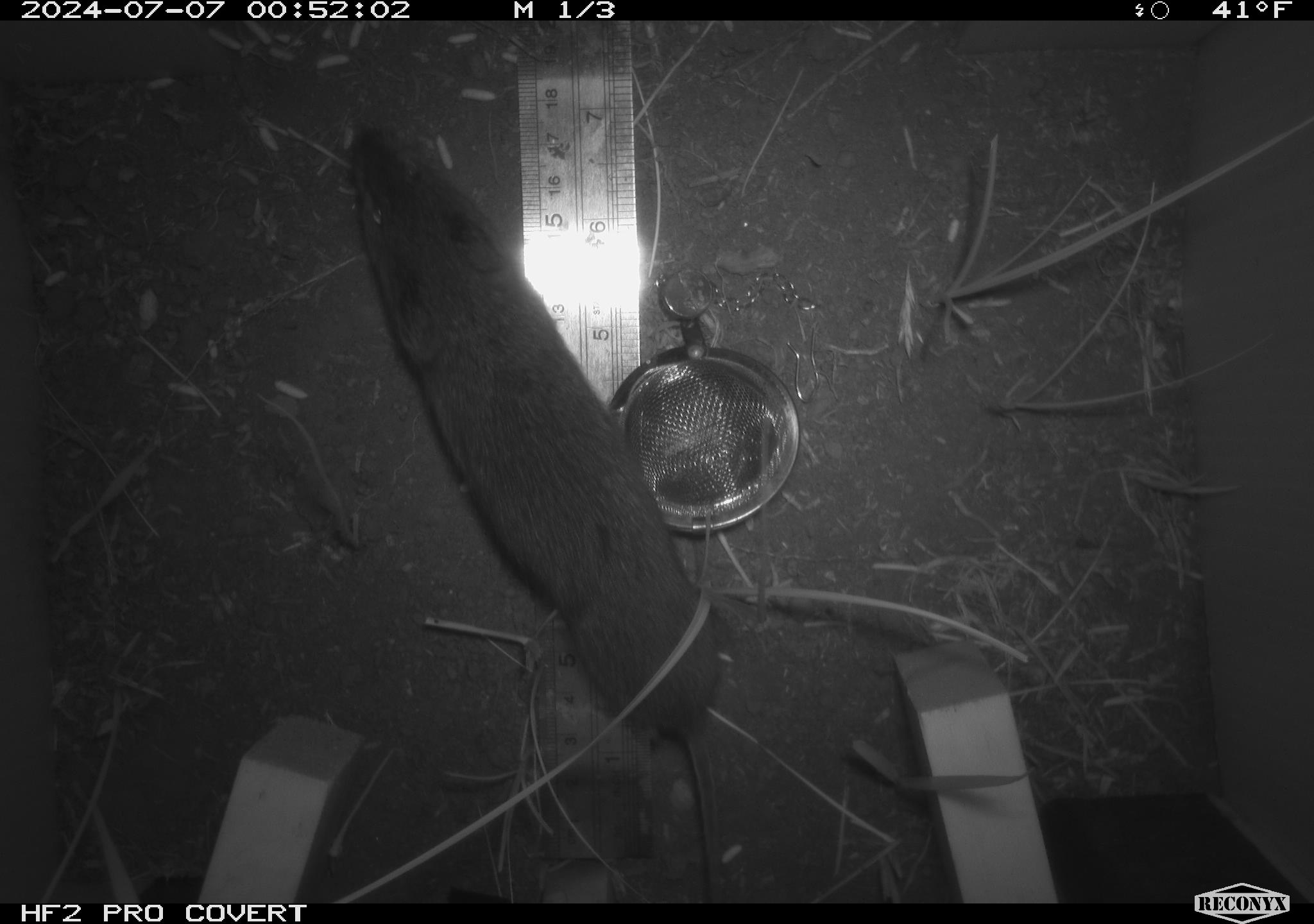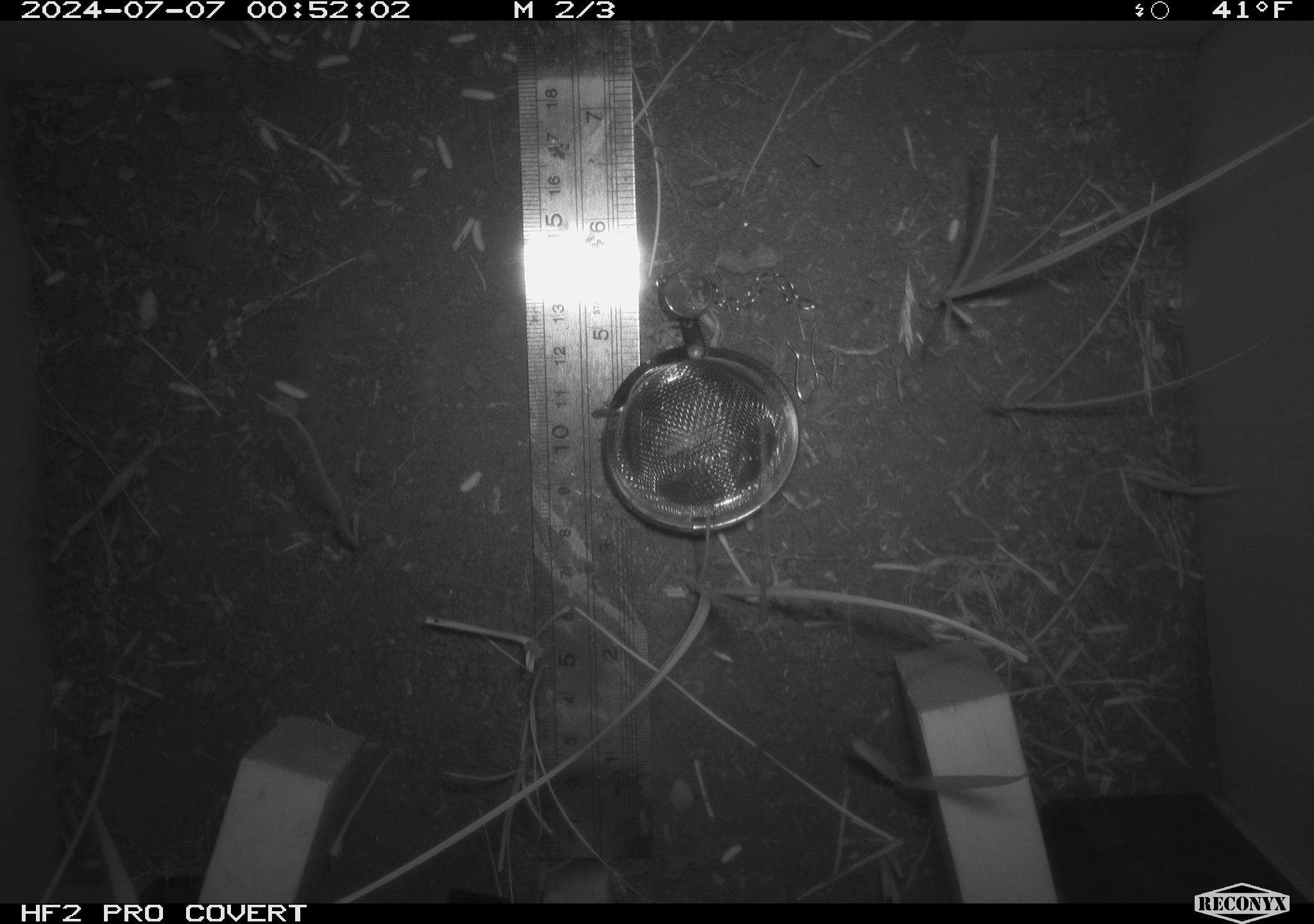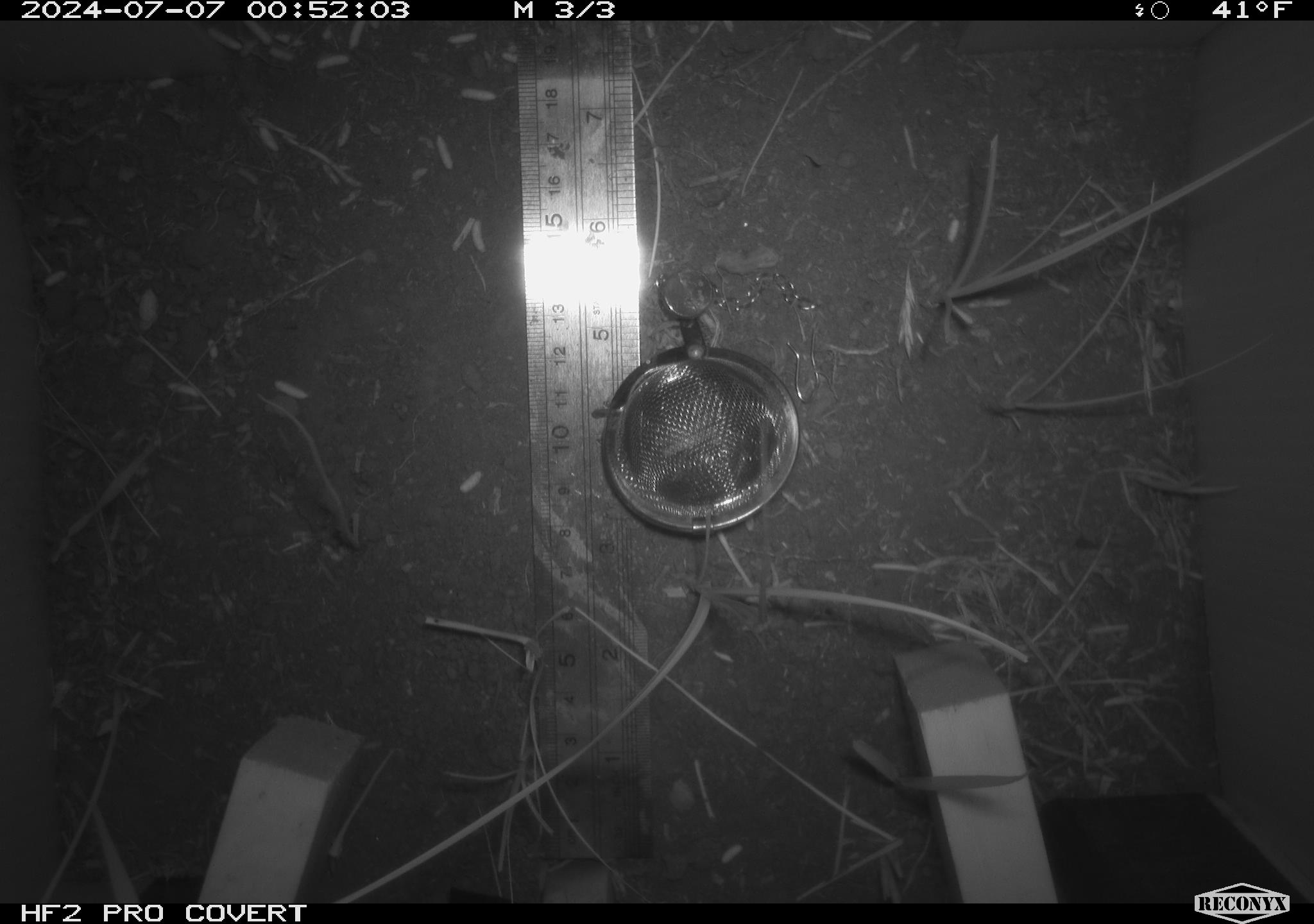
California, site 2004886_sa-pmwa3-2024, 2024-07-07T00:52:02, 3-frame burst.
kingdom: Animalia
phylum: Chordata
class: Mammalia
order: Rodentia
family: Cricetidae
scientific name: Arvicolinae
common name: voles, lemmings, and muskrats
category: arvicolinae subfamily